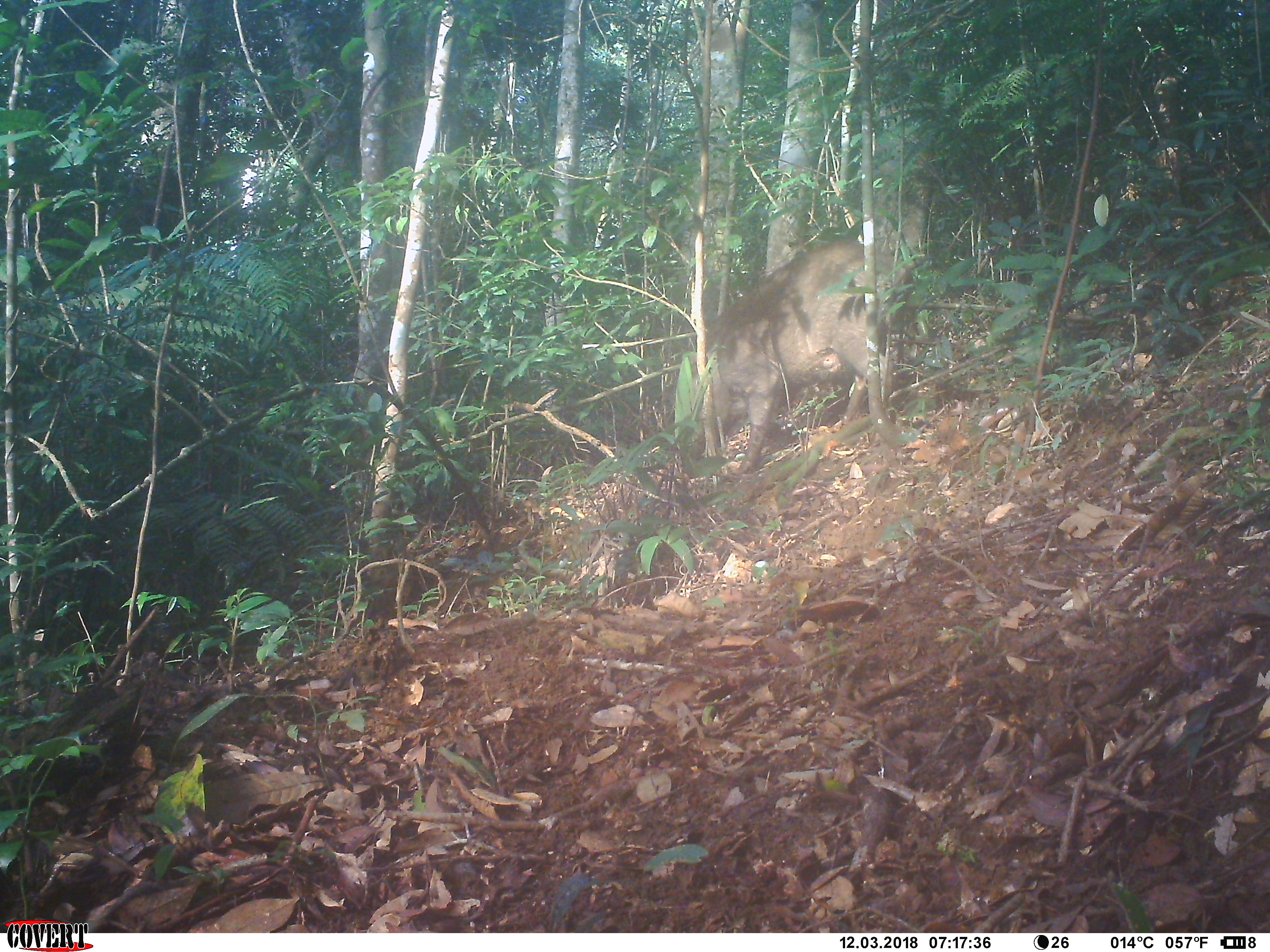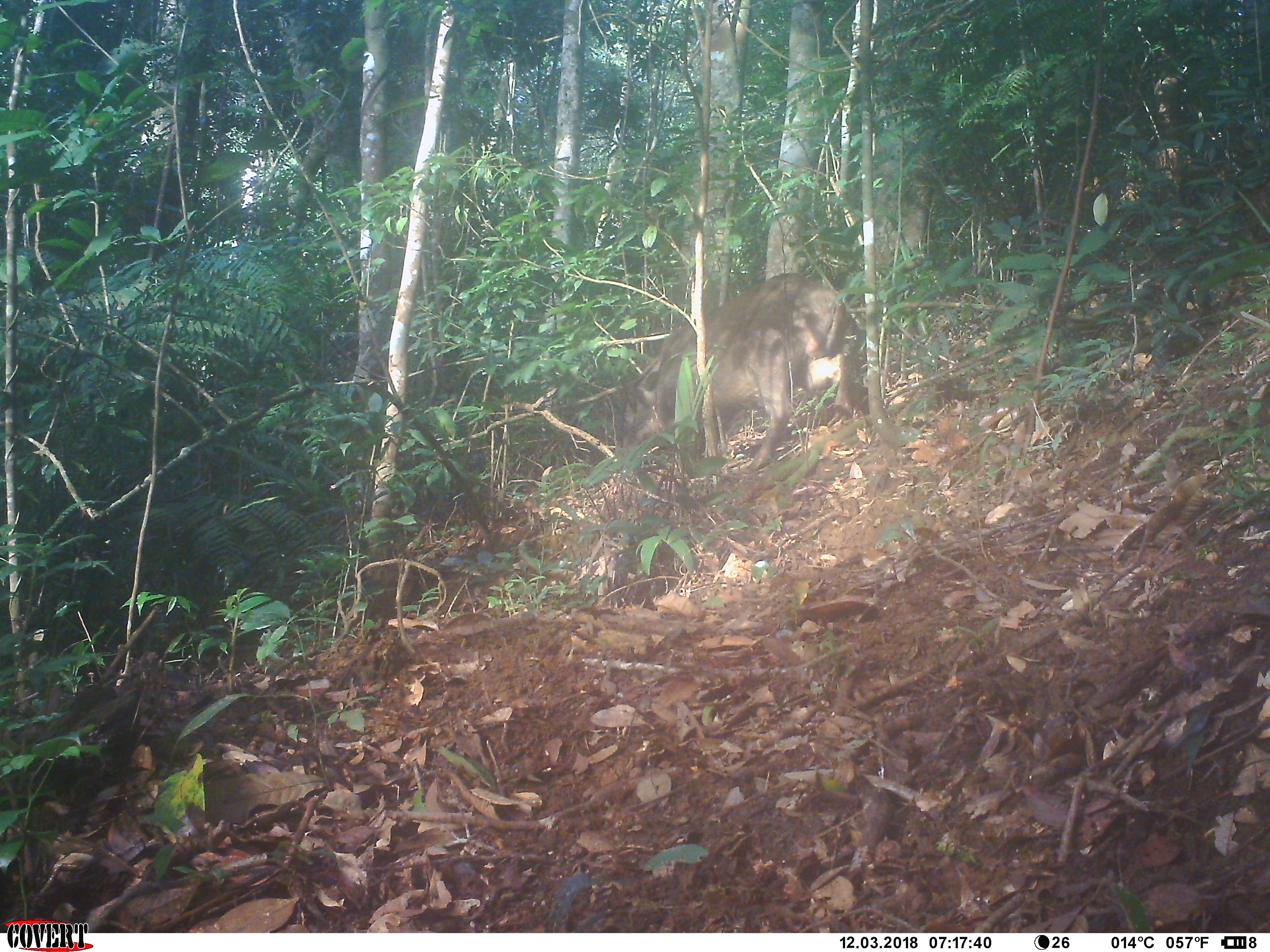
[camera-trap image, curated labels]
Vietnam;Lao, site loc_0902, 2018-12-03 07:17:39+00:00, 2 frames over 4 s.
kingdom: Animalia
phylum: Chordata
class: Mammalia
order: Artiodactyla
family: Suidae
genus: Sus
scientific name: Sus scrofa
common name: eurasian wild pig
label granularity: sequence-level